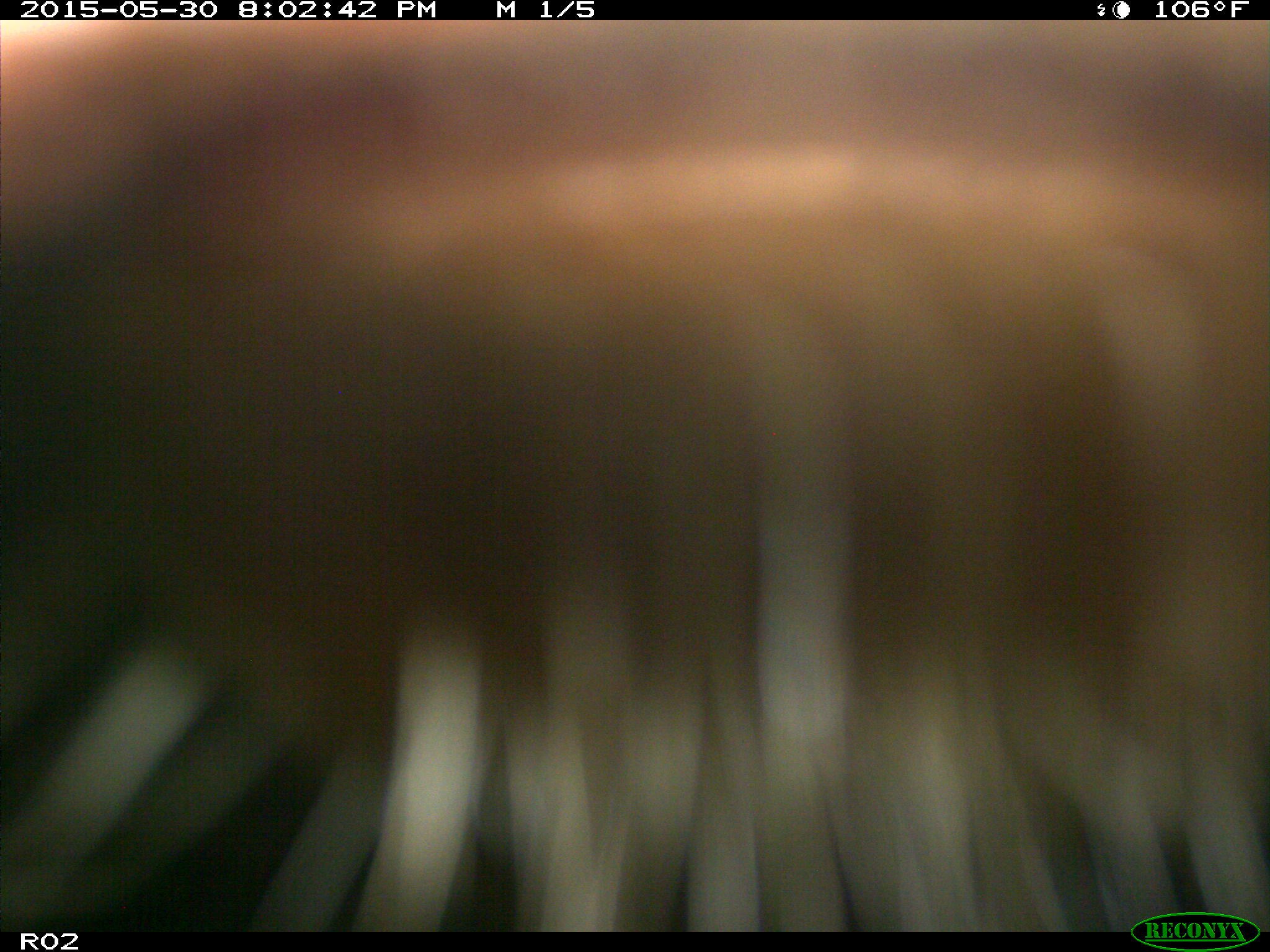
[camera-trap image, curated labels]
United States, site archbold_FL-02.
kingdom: Animalia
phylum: Chordata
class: Mammalia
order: Artiodactyla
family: Bovidae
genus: Bos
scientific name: Bos taurus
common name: domestic cow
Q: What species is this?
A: Bos taurus (domestic cow).